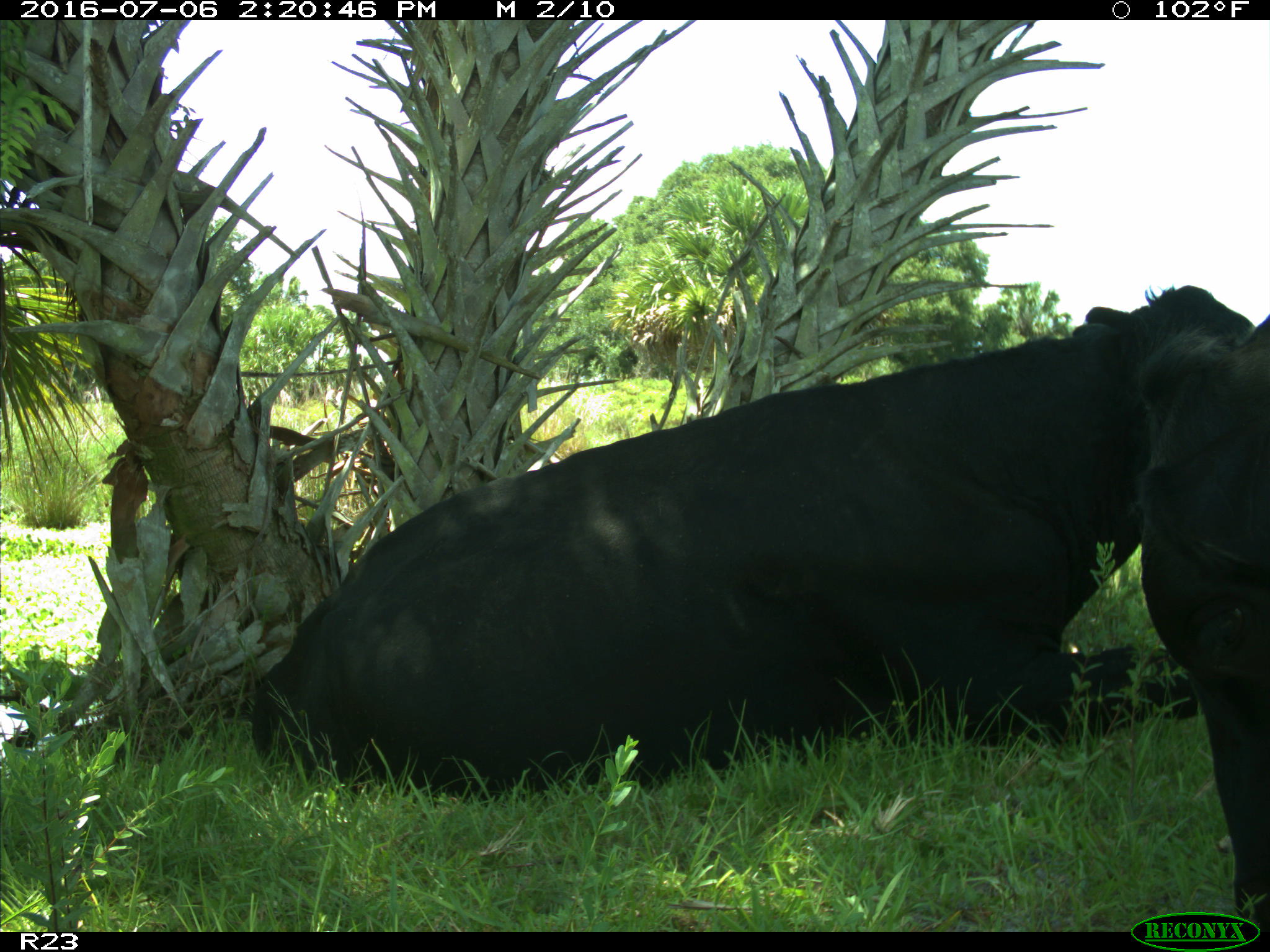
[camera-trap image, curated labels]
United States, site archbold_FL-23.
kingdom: Animalia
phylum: Chordata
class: Mammalia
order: Artiodactyla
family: Bovidae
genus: Bos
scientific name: Bos taurus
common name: domestic cow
Bos taurus (domestic cow).